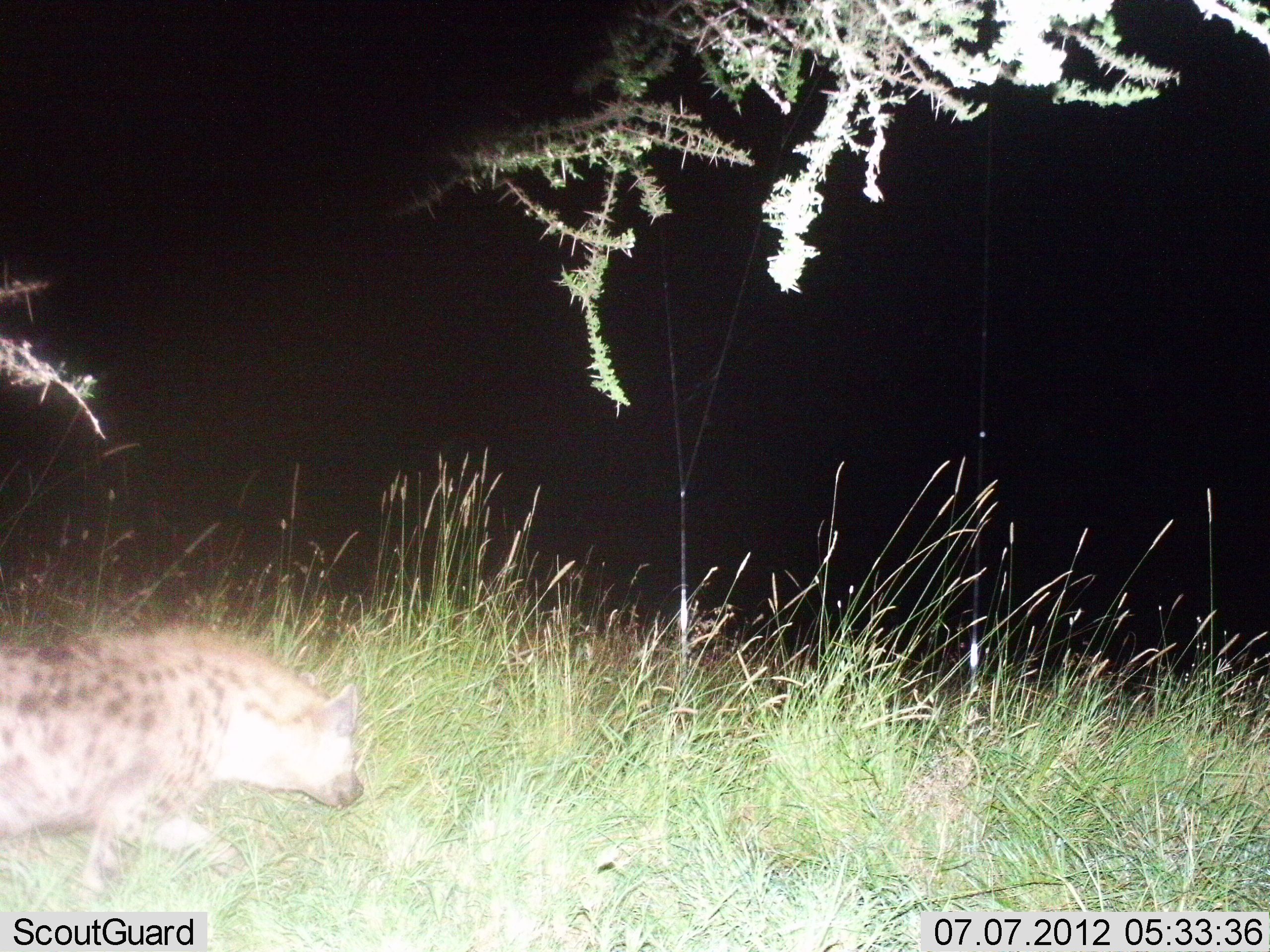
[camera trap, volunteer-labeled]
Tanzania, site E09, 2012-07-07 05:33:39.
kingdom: Animalia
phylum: Chordata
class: Mammalia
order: Carnivora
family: Hyaenidae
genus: Crocuta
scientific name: Crocuta crocuta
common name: spotted hyena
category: hyenaspotted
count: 1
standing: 9%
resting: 0%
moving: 91%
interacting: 0%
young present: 0%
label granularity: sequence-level